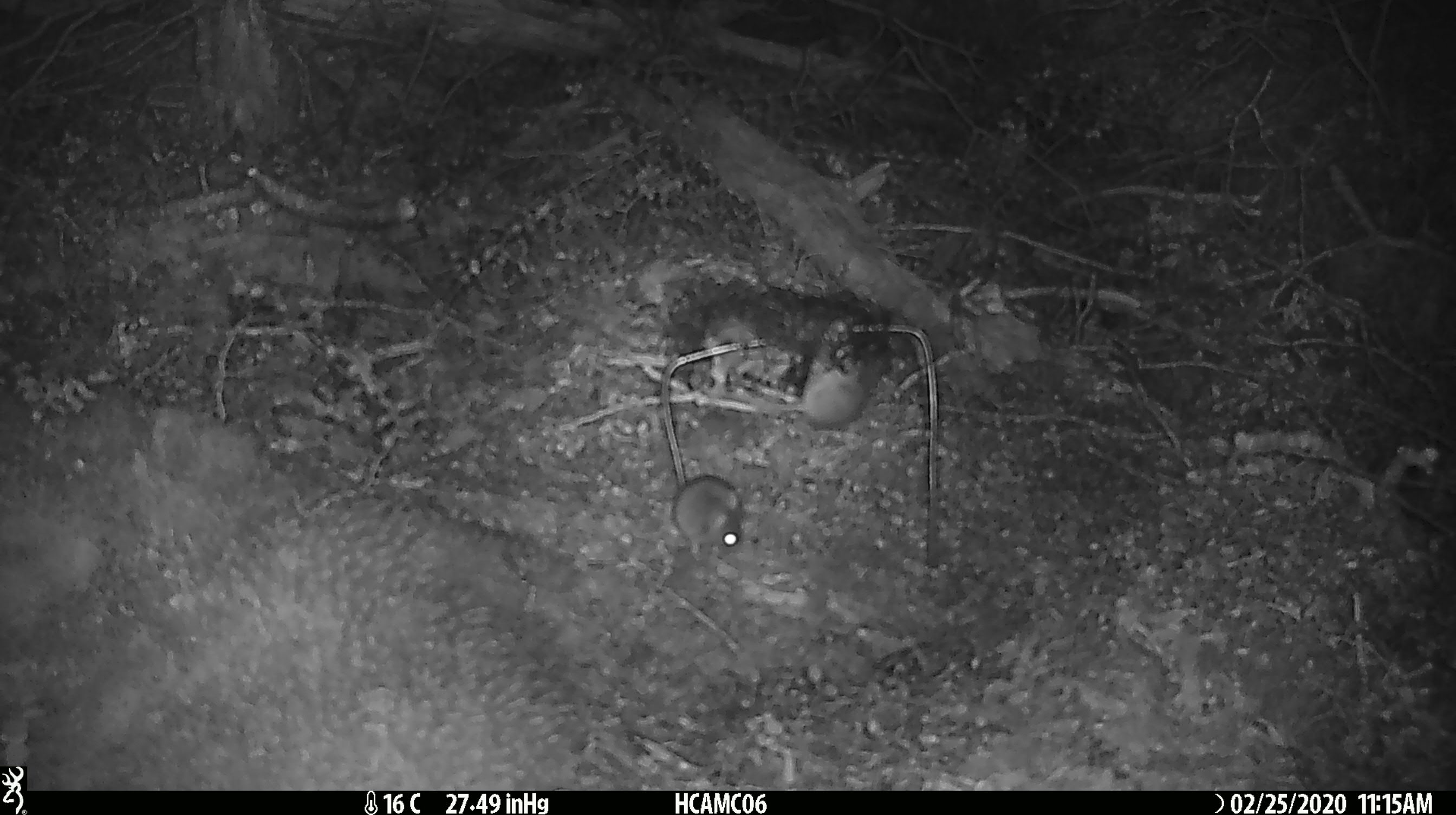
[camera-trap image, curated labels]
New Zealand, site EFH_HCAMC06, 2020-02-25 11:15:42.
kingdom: Animalia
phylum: Chordata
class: Mammalia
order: Rodentia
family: Muridae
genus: Mus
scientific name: Mus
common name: mouse